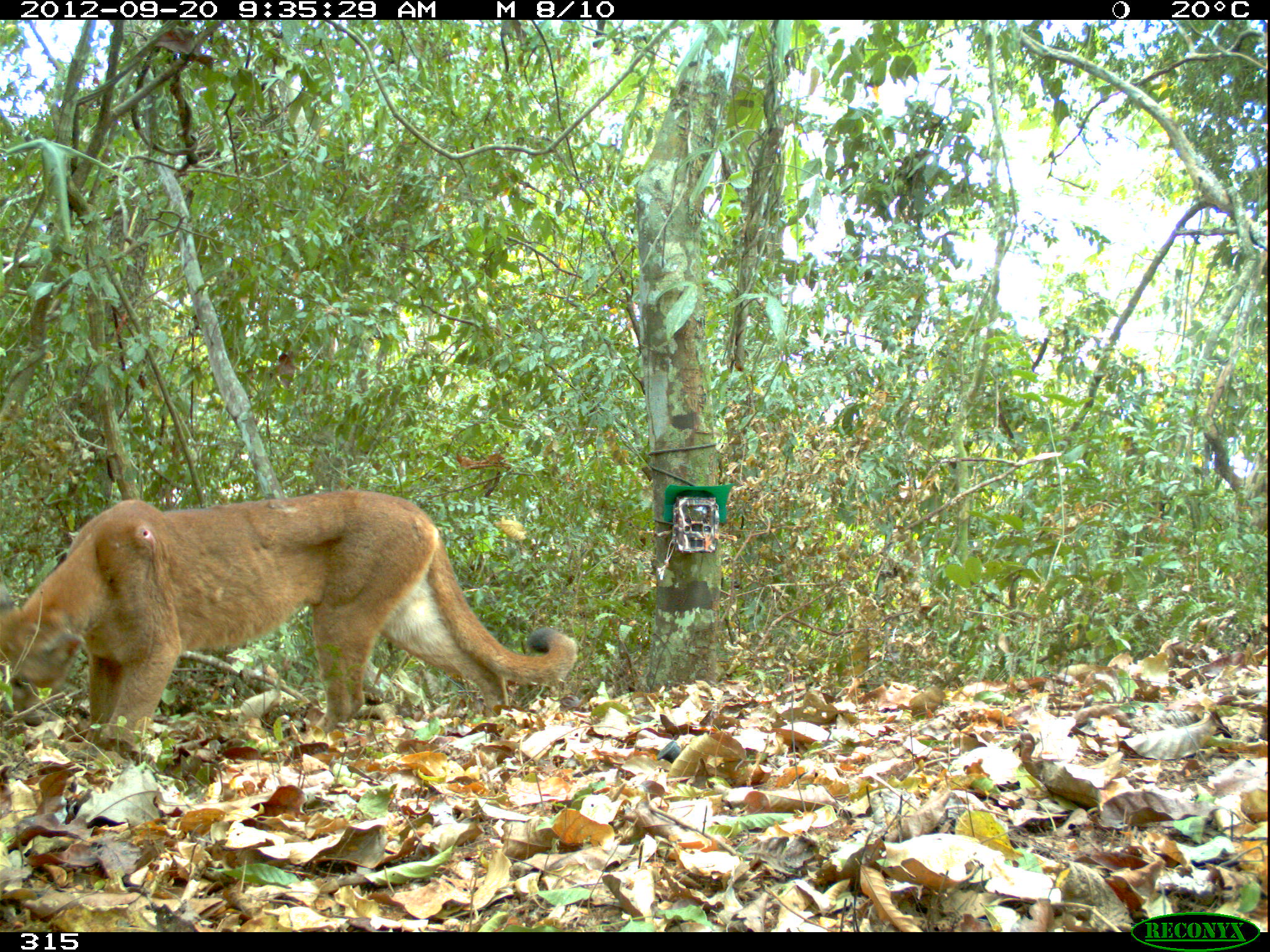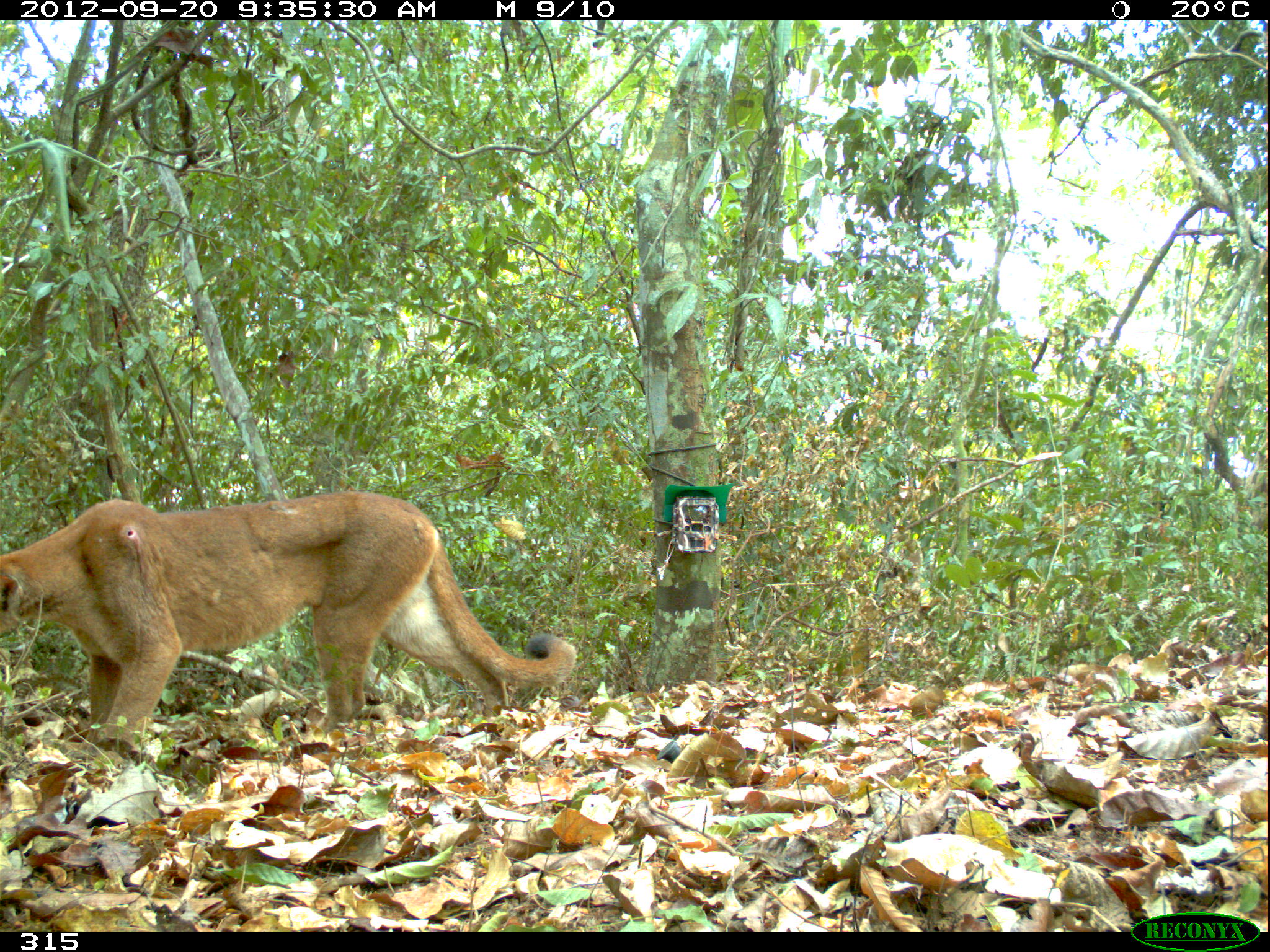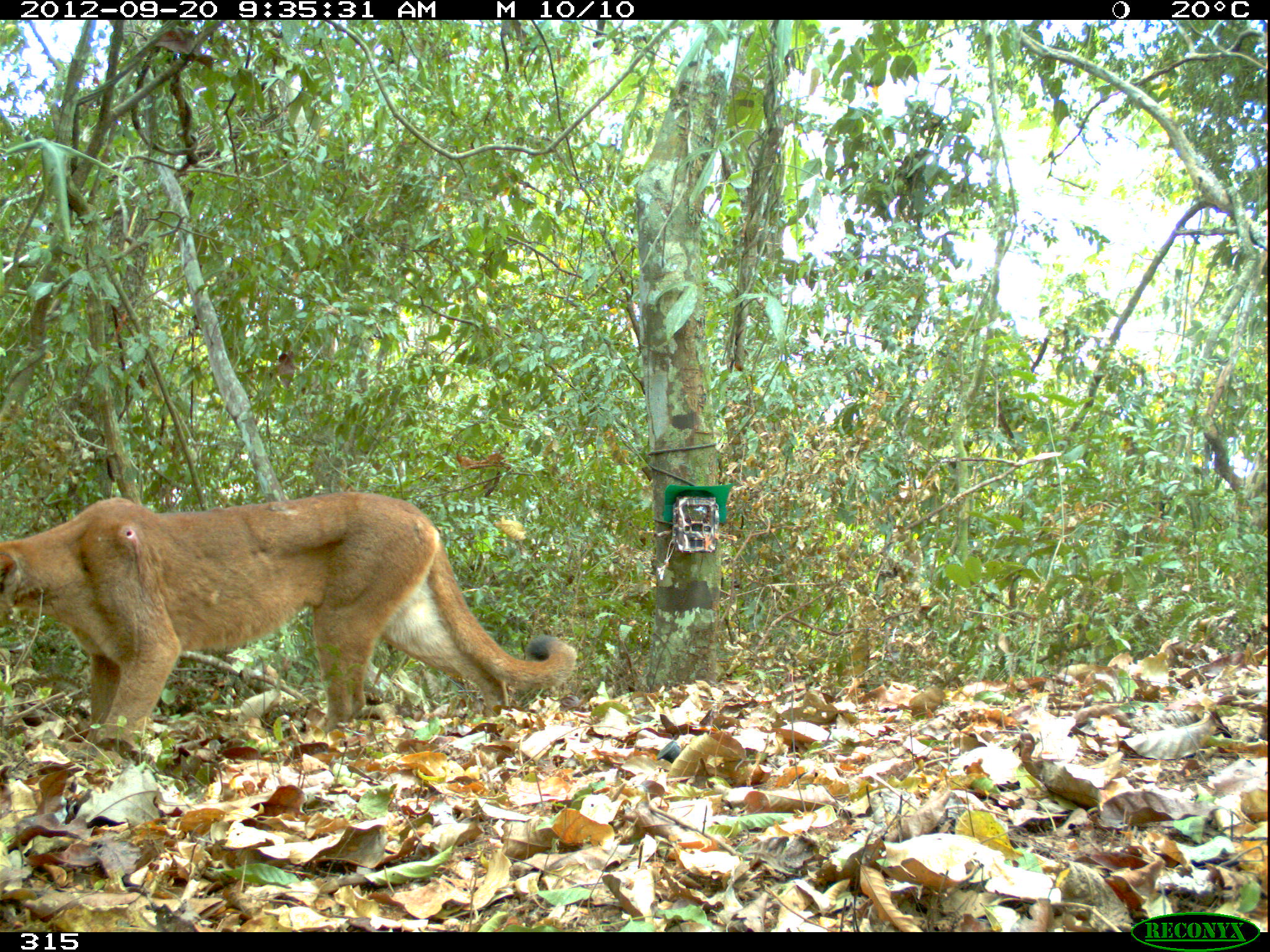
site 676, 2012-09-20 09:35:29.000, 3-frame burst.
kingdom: Animalia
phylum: Chordata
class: Mammalia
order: Carnivora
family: Felidae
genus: Puma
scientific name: Puma concolor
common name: mountain lion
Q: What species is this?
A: Puma concolor (mountain lion).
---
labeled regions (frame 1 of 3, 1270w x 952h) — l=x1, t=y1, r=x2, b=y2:
puma concolor: l=0, t=489, r=575, b=746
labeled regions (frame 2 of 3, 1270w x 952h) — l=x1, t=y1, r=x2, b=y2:
puma concolor: l=0, t=489, r=575, b=749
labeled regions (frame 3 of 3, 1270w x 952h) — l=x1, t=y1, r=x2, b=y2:
puma concolor: l=0, t=489, r=575, b=749